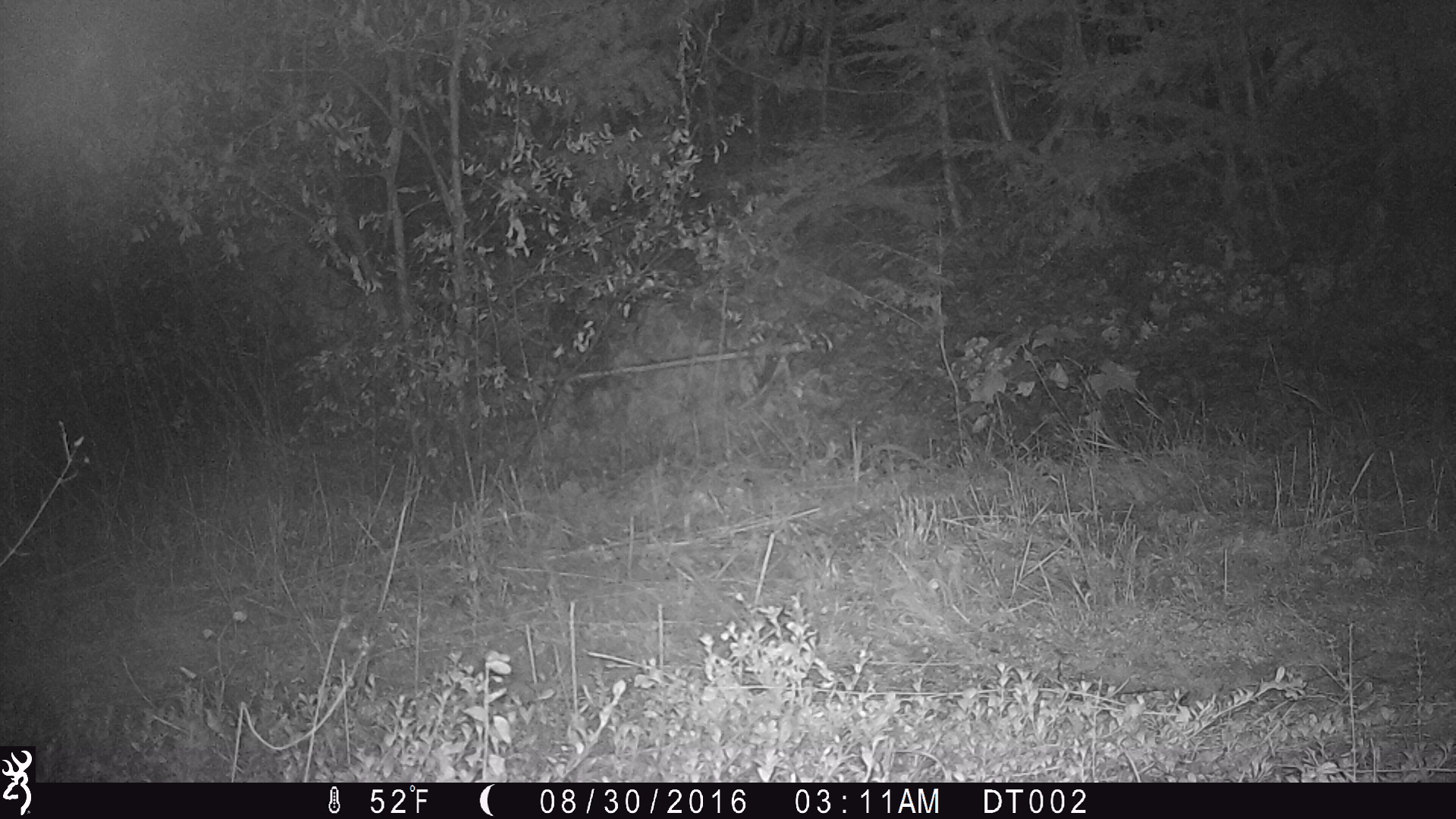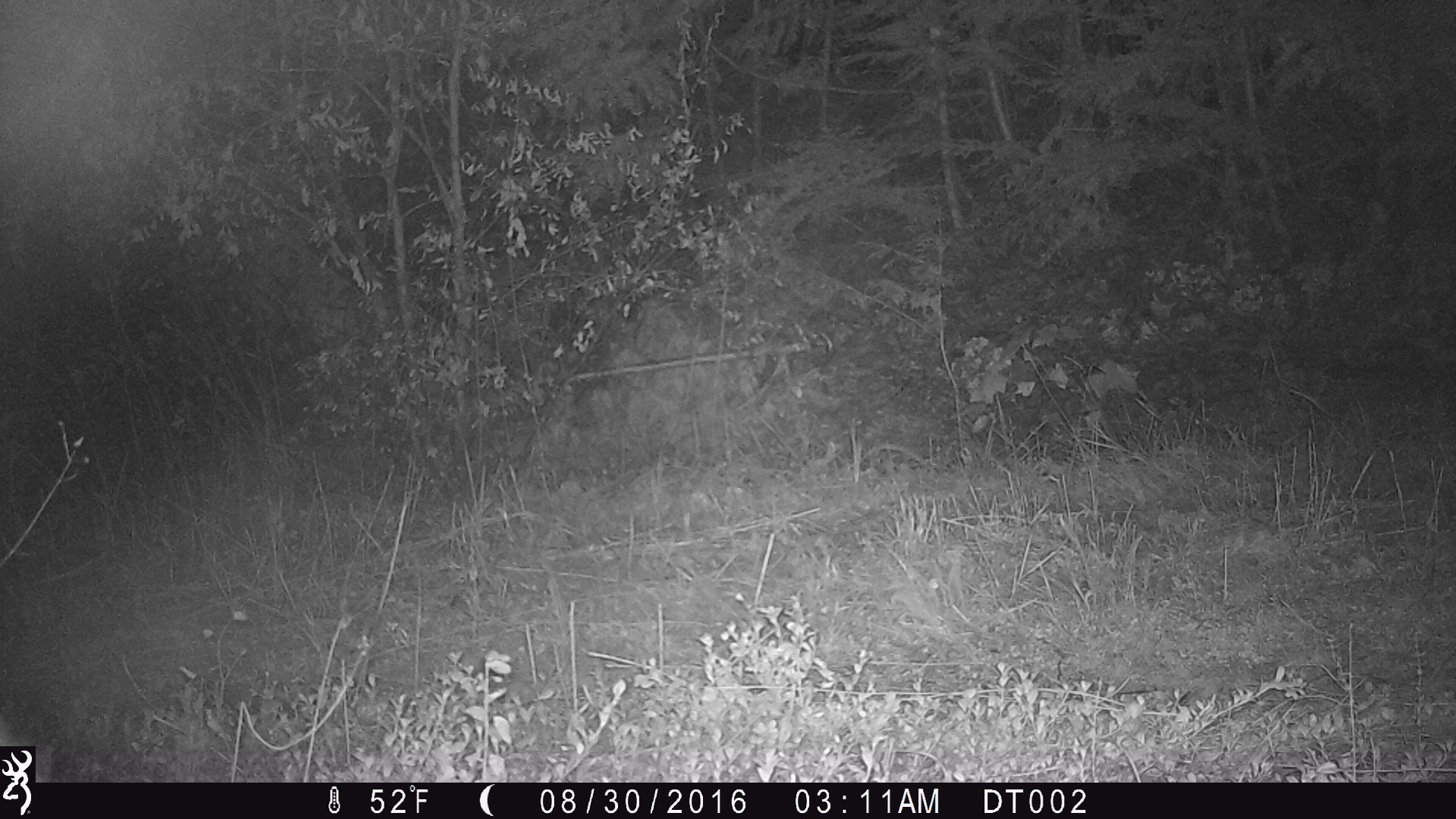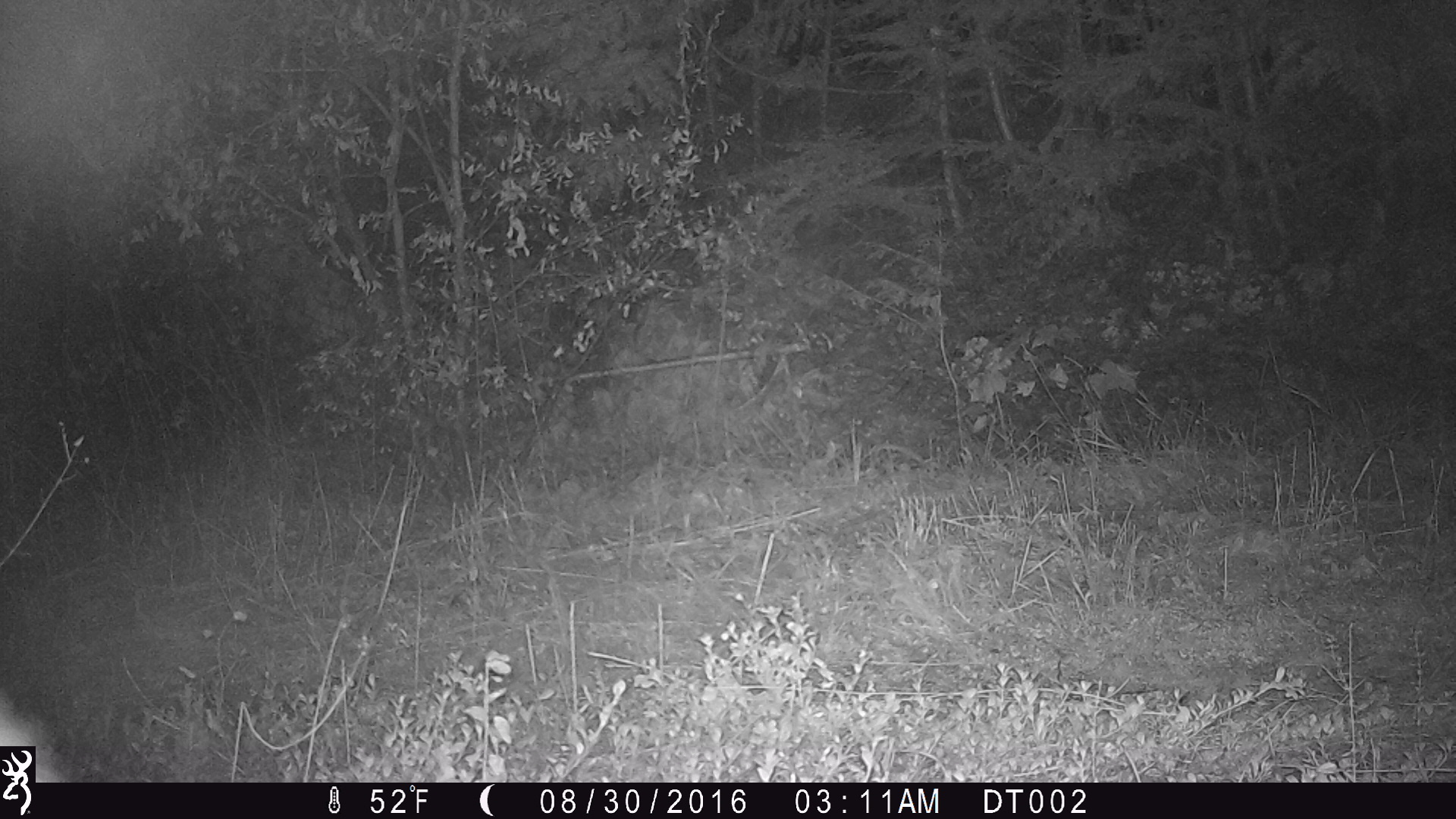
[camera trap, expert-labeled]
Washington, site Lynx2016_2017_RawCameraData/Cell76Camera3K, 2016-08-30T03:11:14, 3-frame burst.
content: unidentified animal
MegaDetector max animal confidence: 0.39